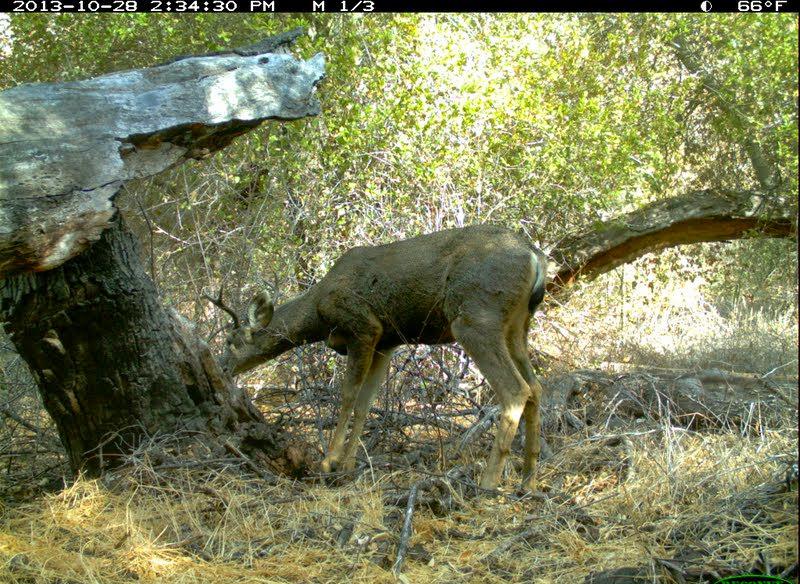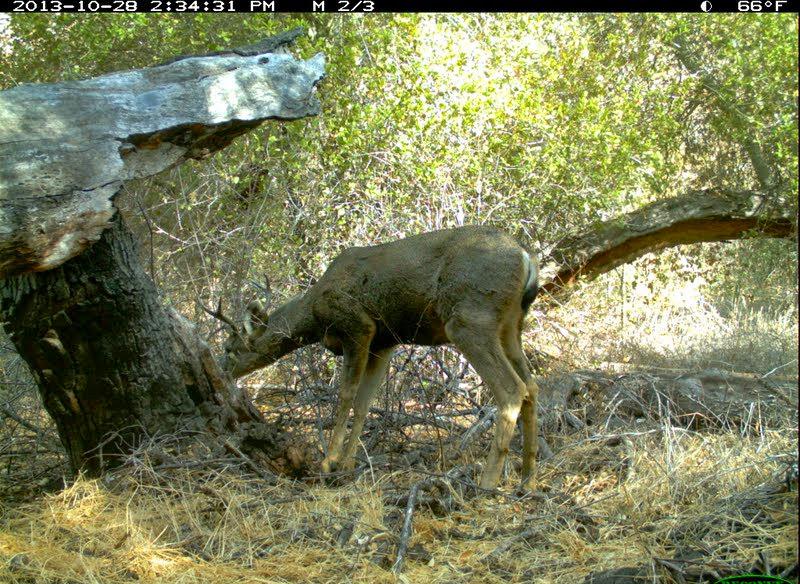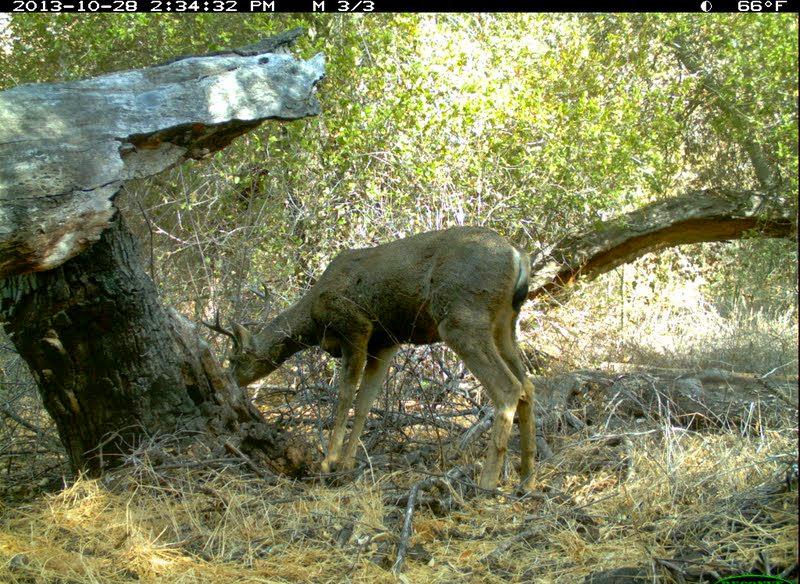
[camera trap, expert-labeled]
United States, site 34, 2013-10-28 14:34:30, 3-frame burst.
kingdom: Animalia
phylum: Chordata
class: Mammalia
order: Artiodactyla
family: Cervidae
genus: Odocoileus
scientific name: Odocoileus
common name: deer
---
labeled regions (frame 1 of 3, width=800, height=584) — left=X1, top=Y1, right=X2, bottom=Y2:
deer: left=196, top=224, right=547, bottom=500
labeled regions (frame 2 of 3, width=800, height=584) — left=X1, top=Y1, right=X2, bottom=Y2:
deer: left=192, top=224, right=541, bottom=498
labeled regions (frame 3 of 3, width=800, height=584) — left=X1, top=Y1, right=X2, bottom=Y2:
deer: left=197, top=224, right=541, bottom=500